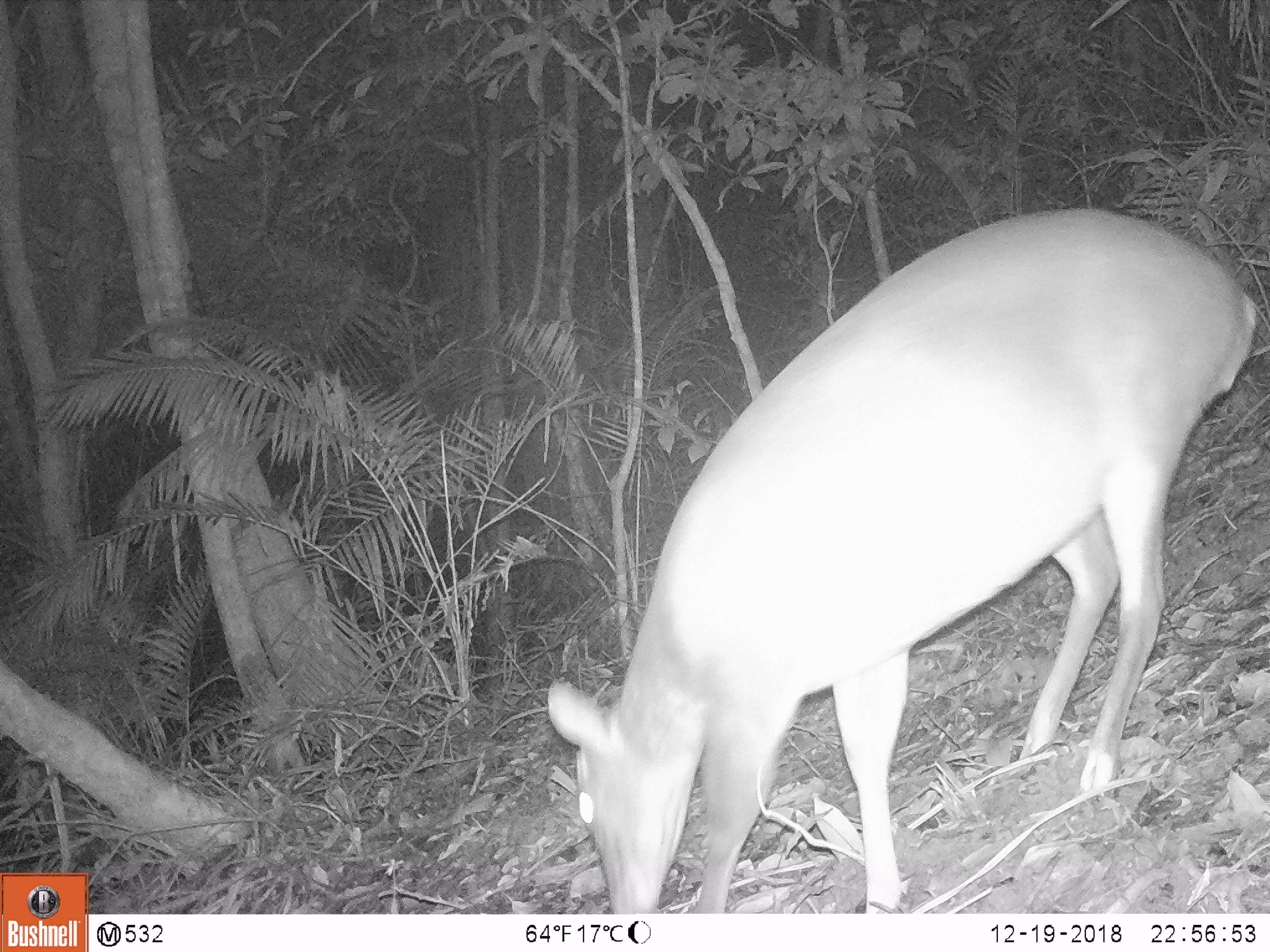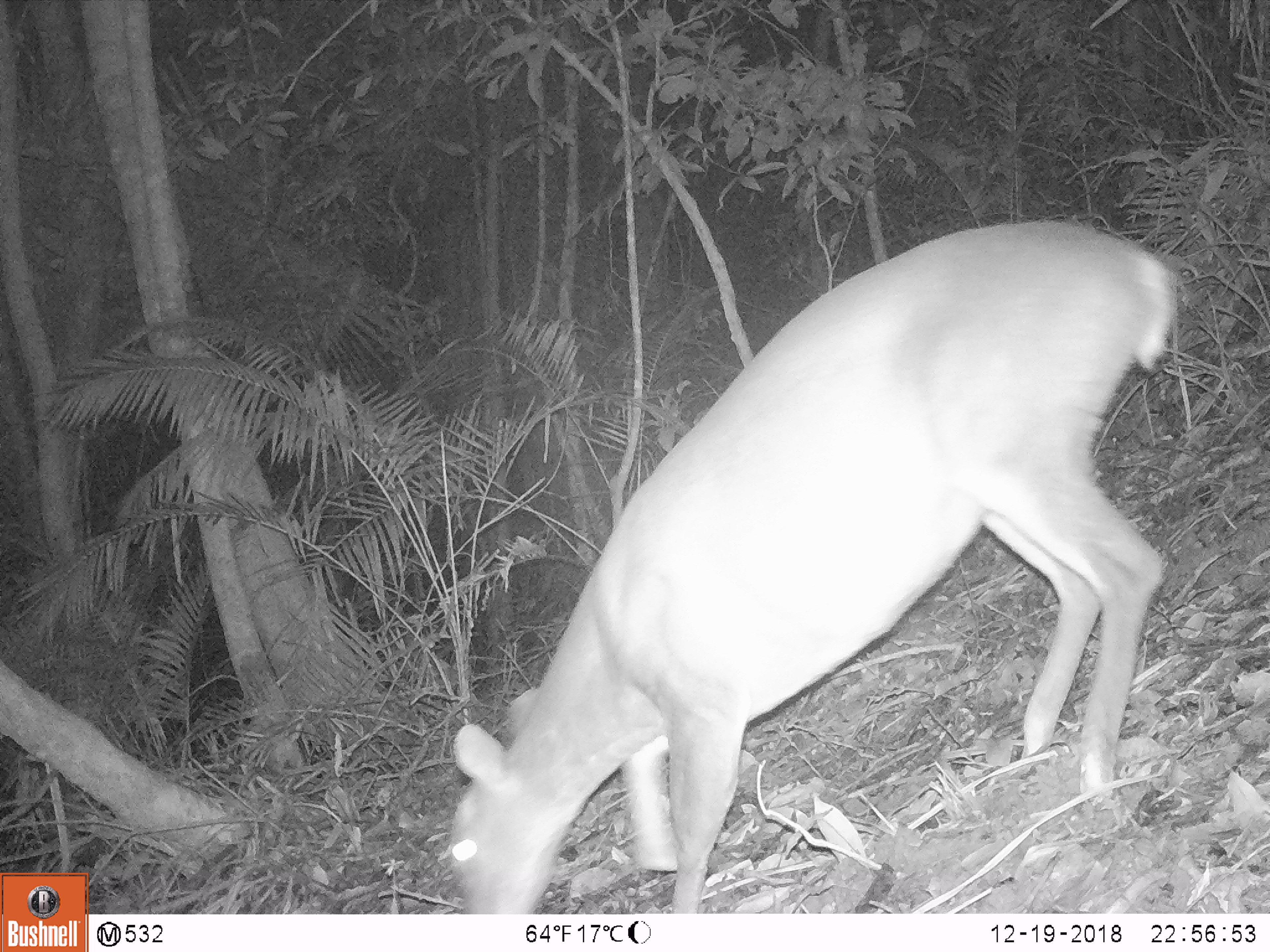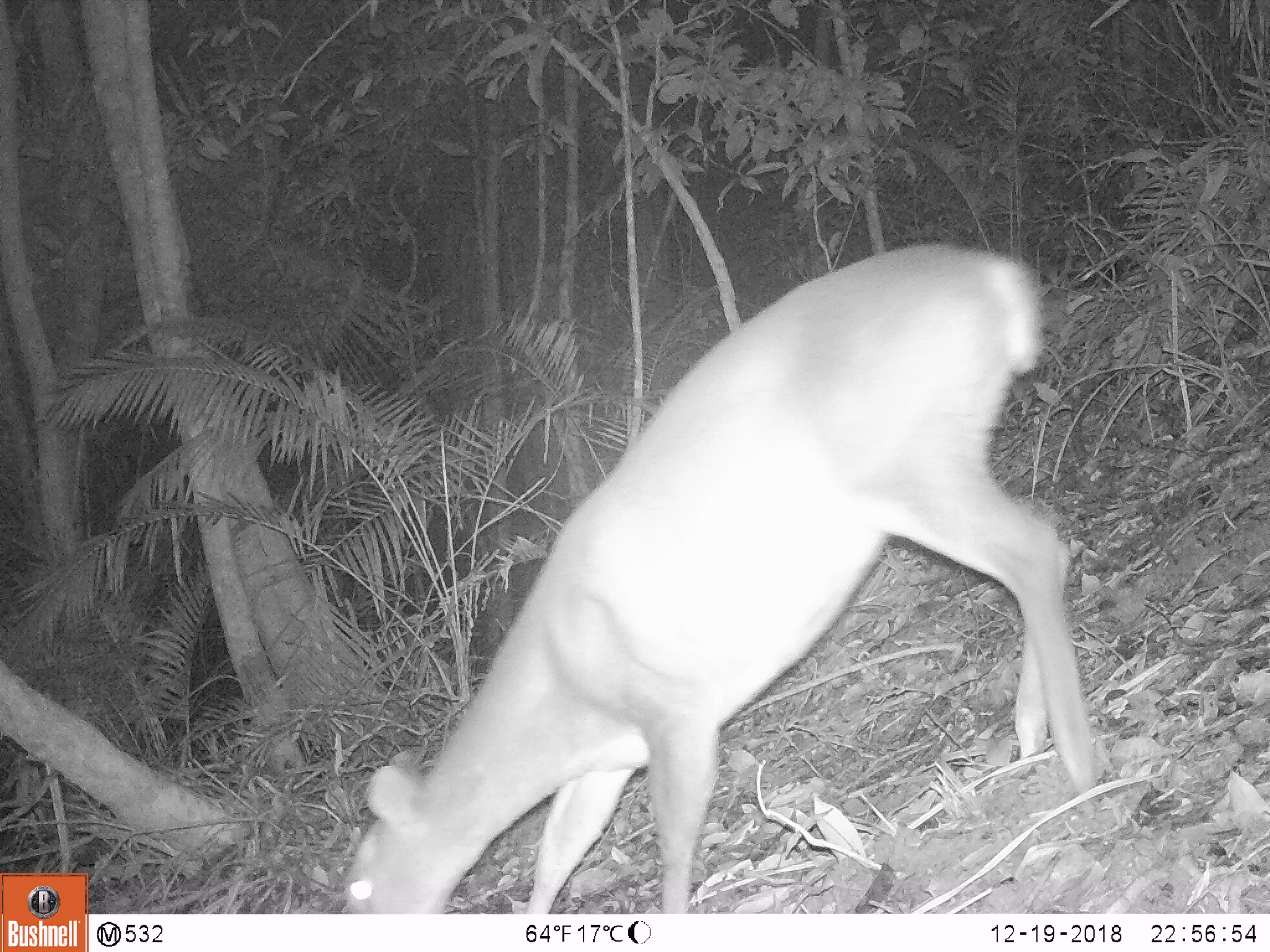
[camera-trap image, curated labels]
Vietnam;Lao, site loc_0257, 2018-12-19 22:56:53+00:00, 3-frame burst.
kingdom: Animalia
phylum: Chordata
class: Mammalia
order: Artiodactyla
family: Cervidae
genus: Muntiacus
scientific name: Muntiacus vuquangensis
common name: large-antlered muntjac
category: large antlered muntjac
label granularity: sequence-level